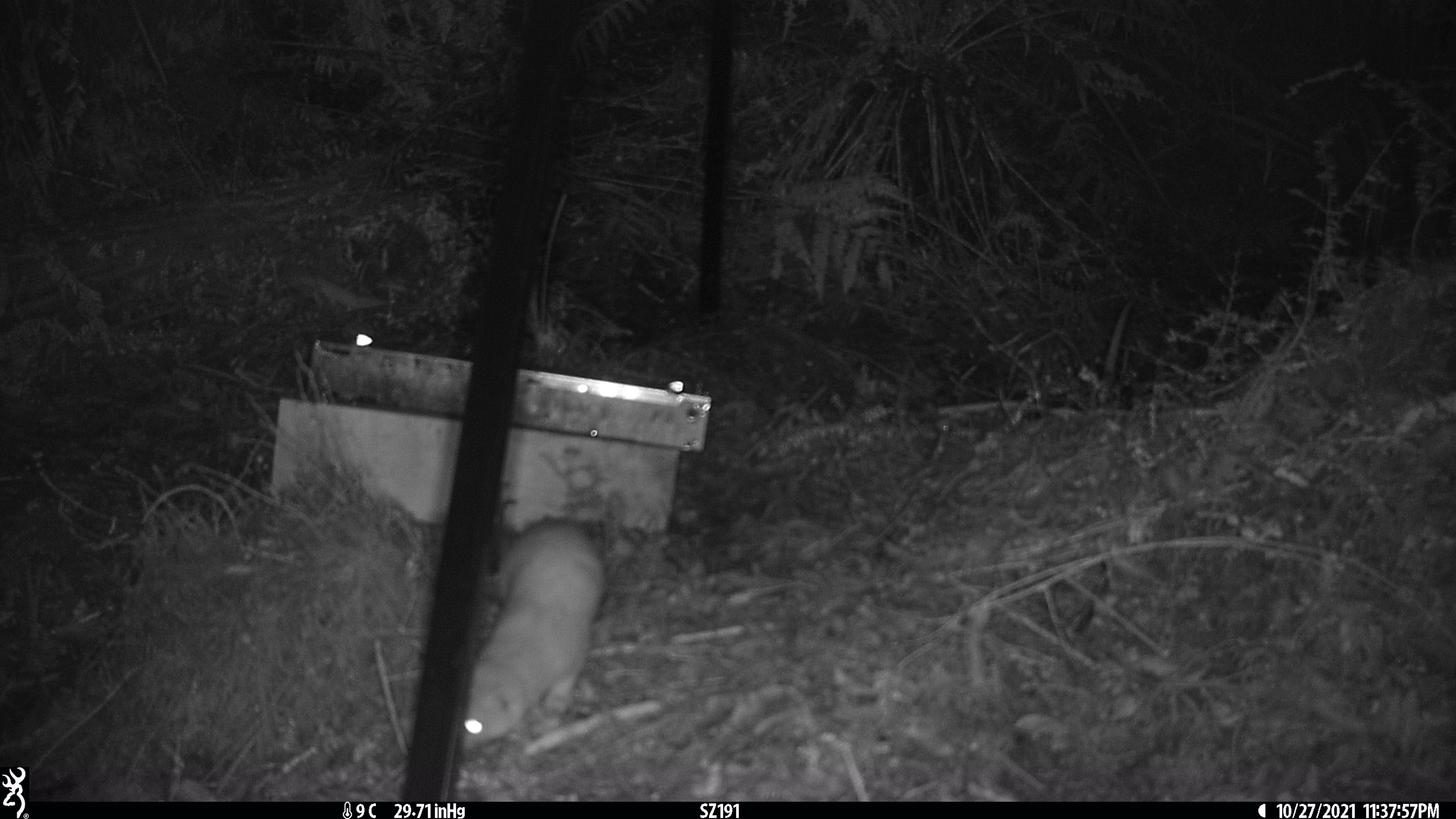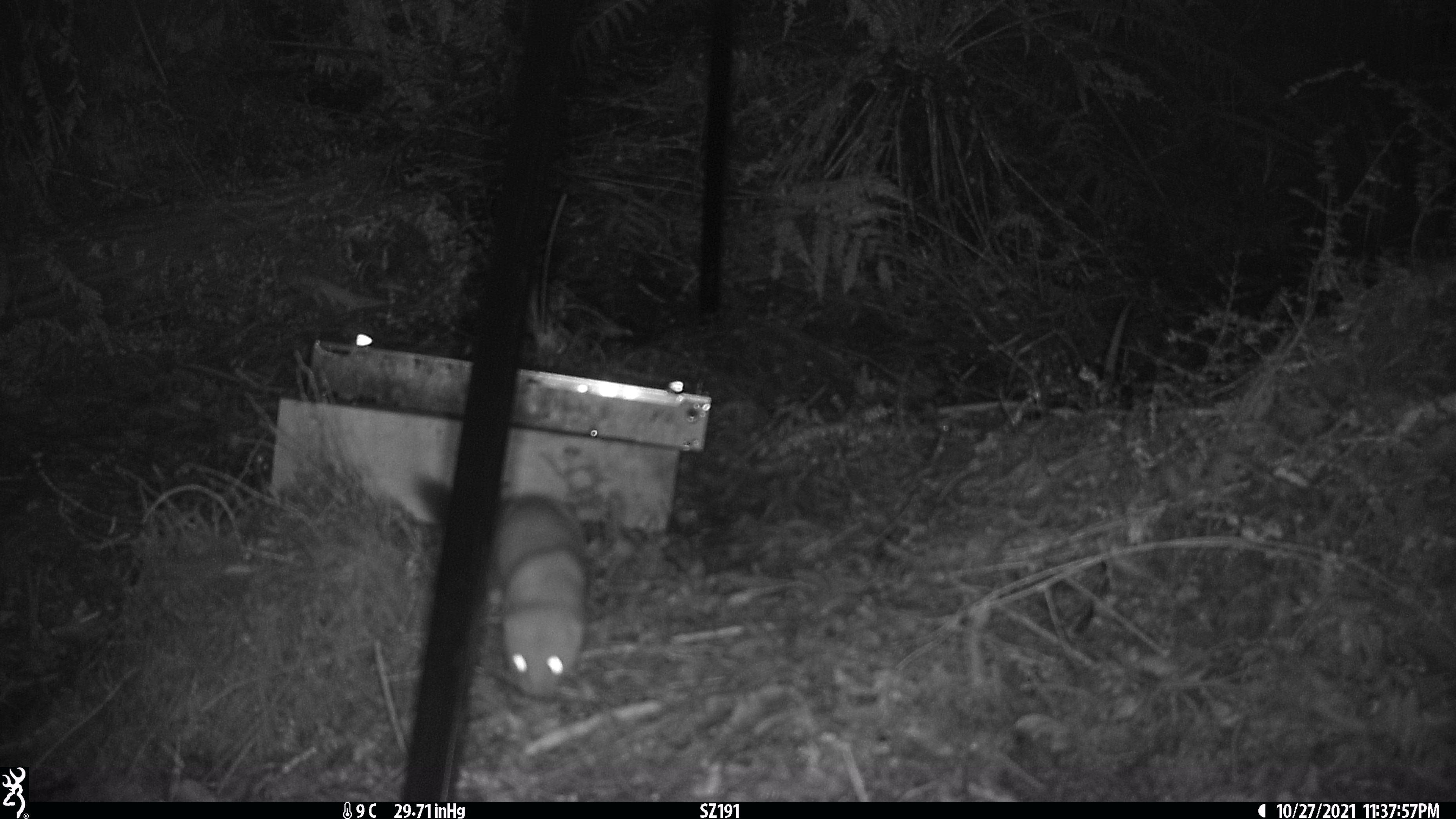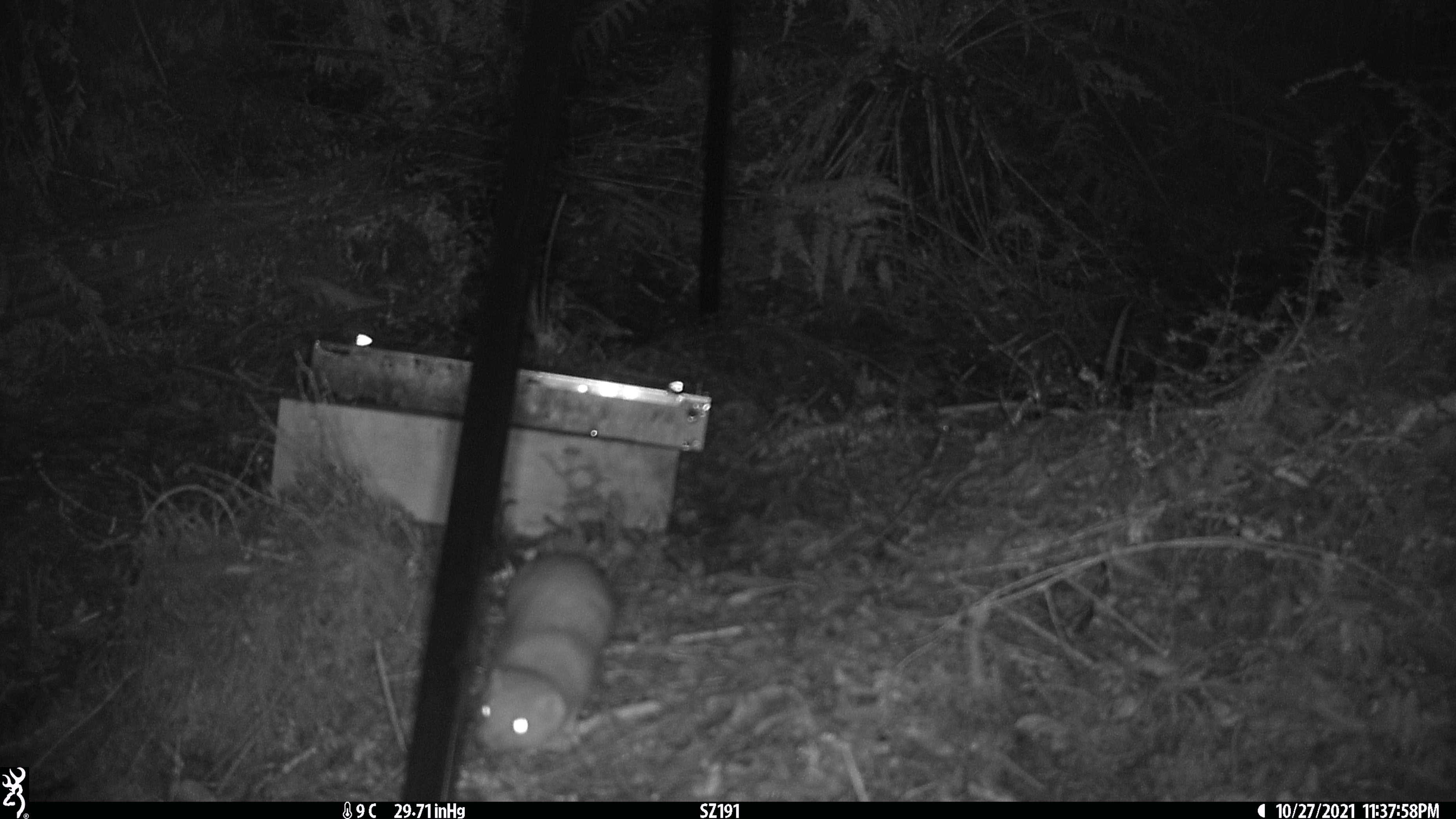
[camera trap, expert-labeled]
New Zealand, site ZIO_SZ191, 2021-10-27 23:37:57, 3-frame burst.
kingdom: Animalia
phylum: Chordata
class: Mammalia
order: Carnivora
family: Mustelidae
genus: Mustela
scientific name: Mustela erminea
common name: stoat